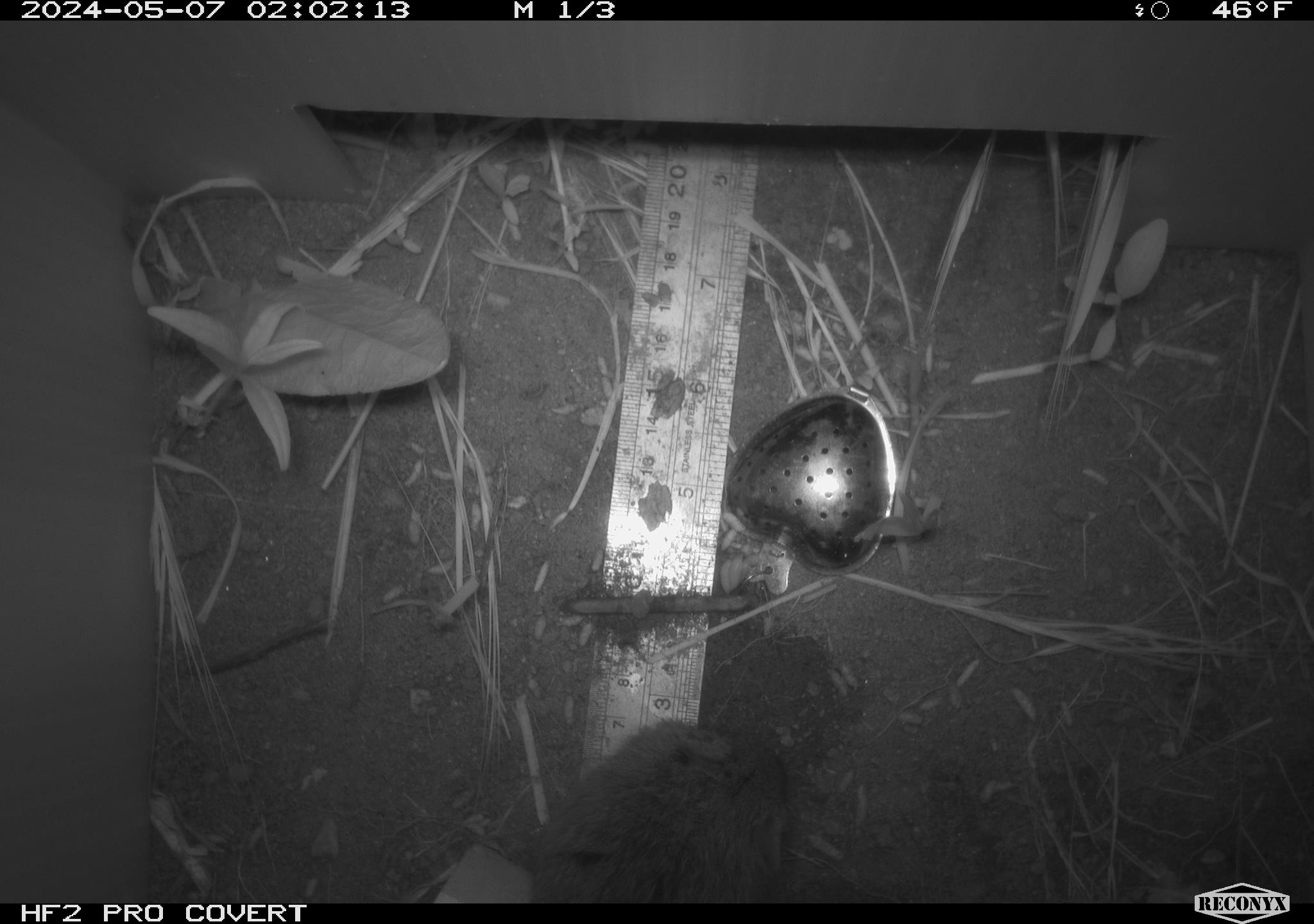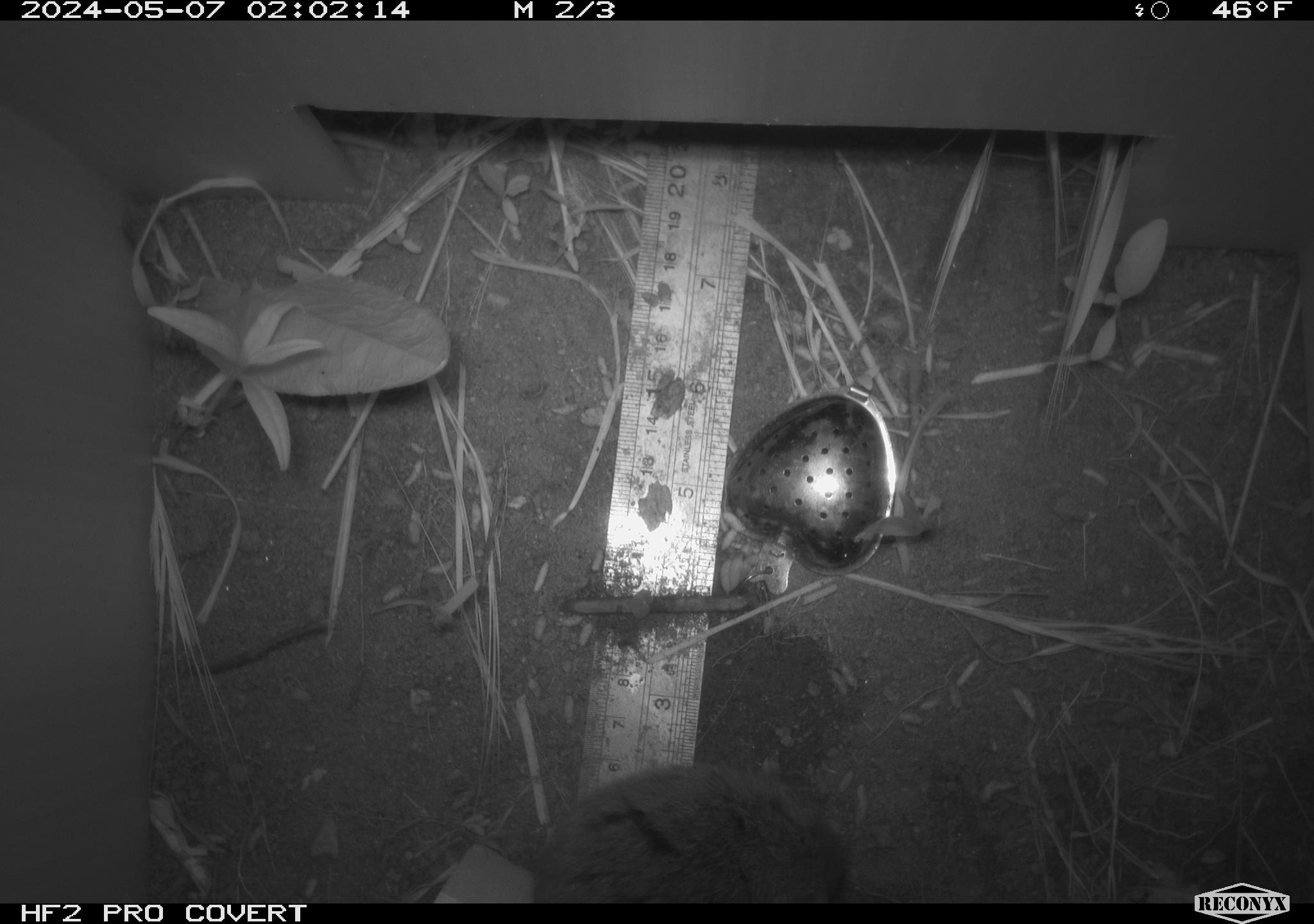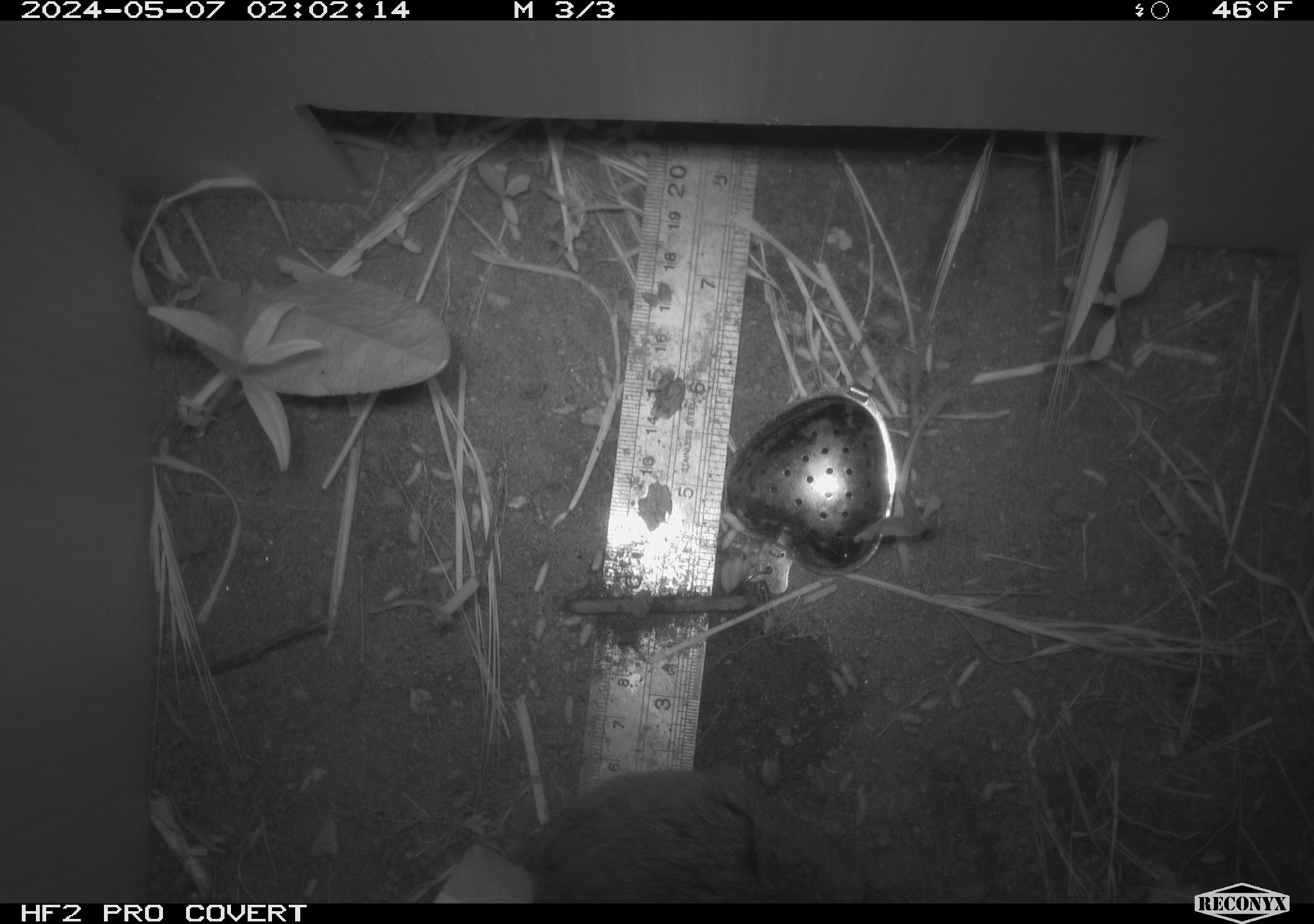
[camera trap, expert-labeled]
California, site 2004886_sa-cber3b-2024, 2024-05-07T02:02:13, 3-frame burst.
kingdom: Animalia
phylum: Chordata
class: Mammalia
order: Rodentia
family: Cricetidae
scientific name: Arvicolinae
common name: voles, lemmings, and muskrats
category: arvicolinae subfamily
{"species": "arvicolinae subfamily (voles, lemmings, and muskrats) (Arvicolinae)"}